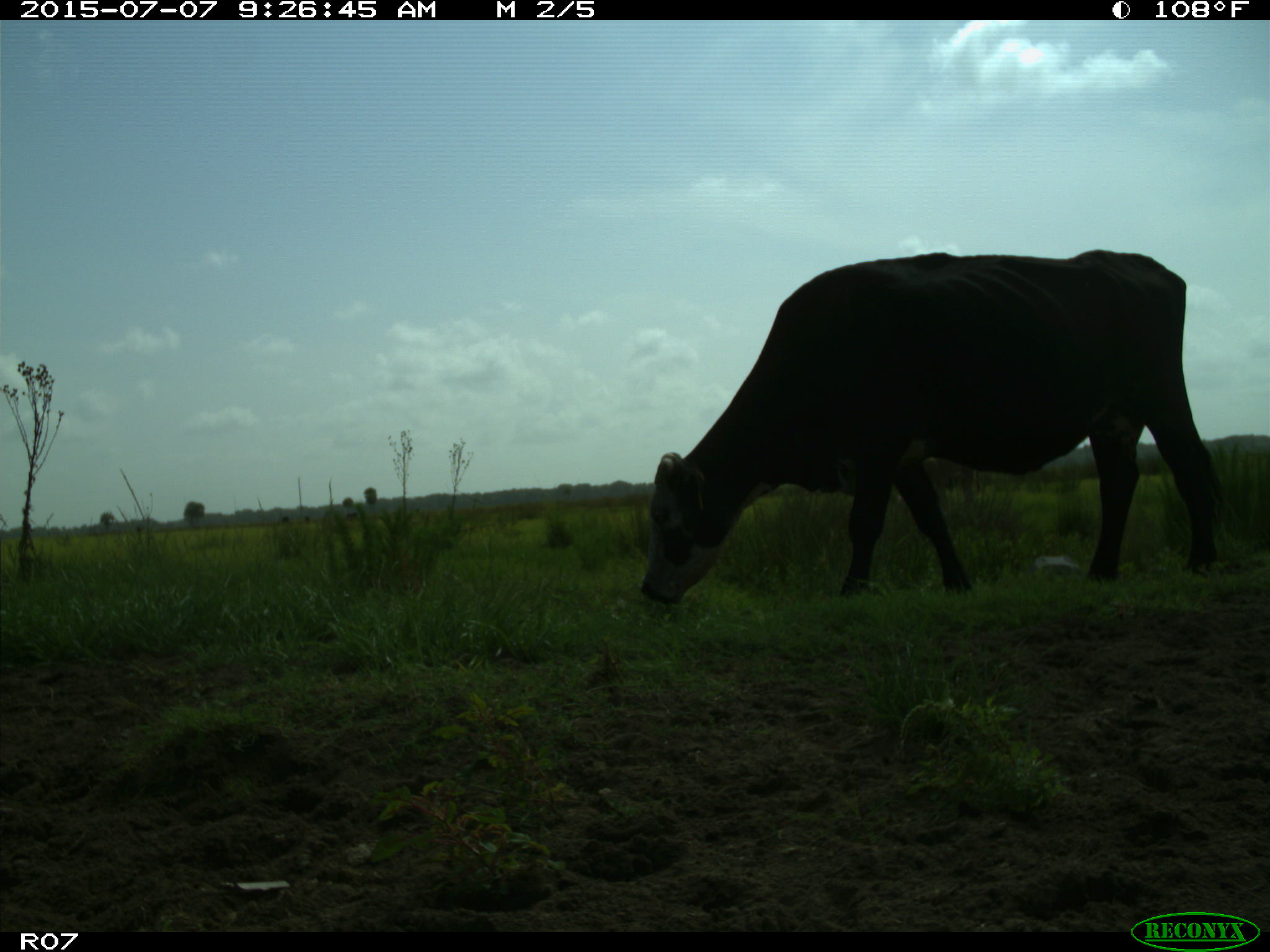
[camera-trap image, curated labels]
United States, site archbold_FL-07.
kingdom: Animalia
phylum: Chordata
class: Mammalia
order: Artiodactyla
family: Bovidae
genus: Bos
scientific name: Bos taurus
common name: domestic cow